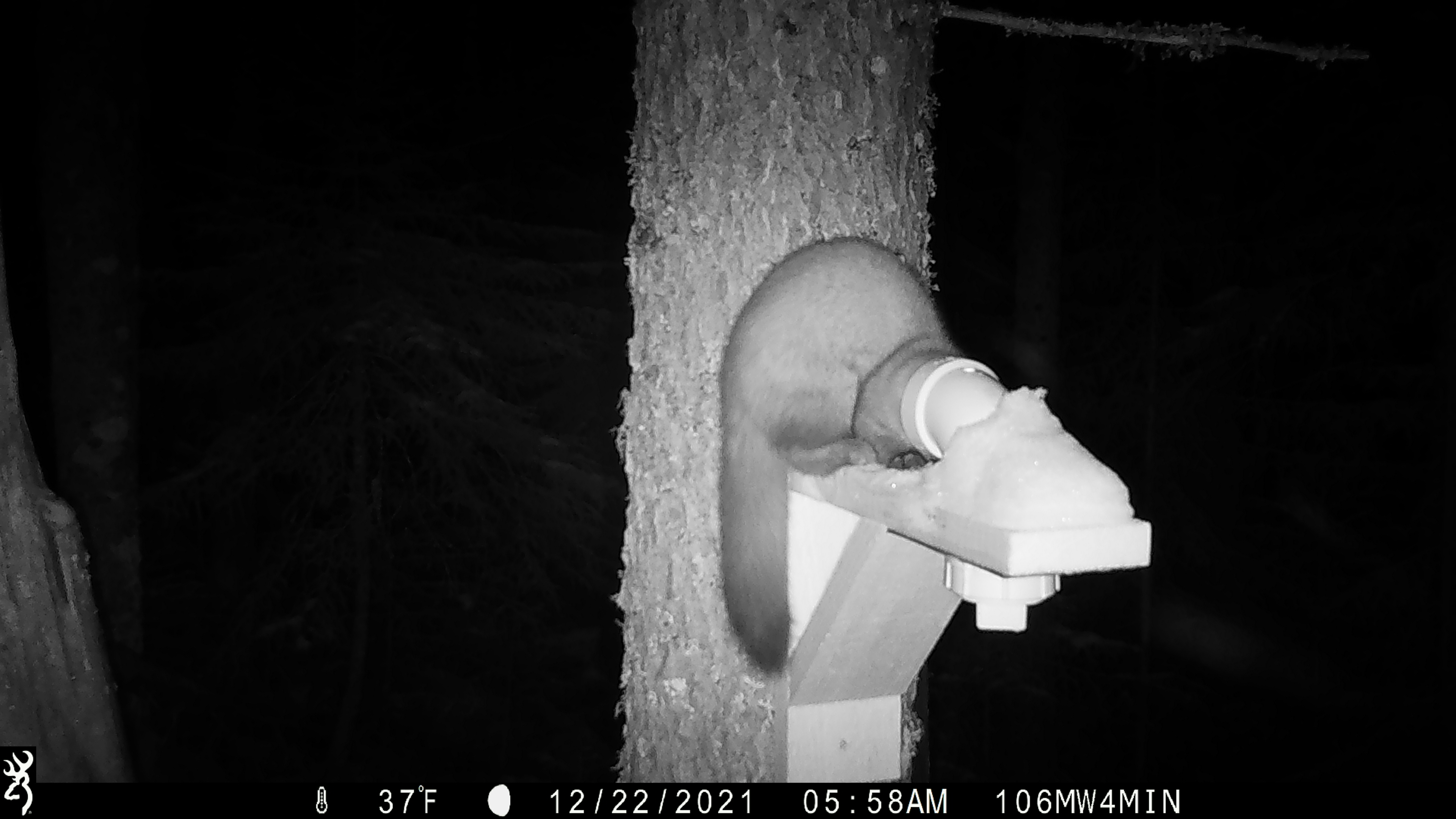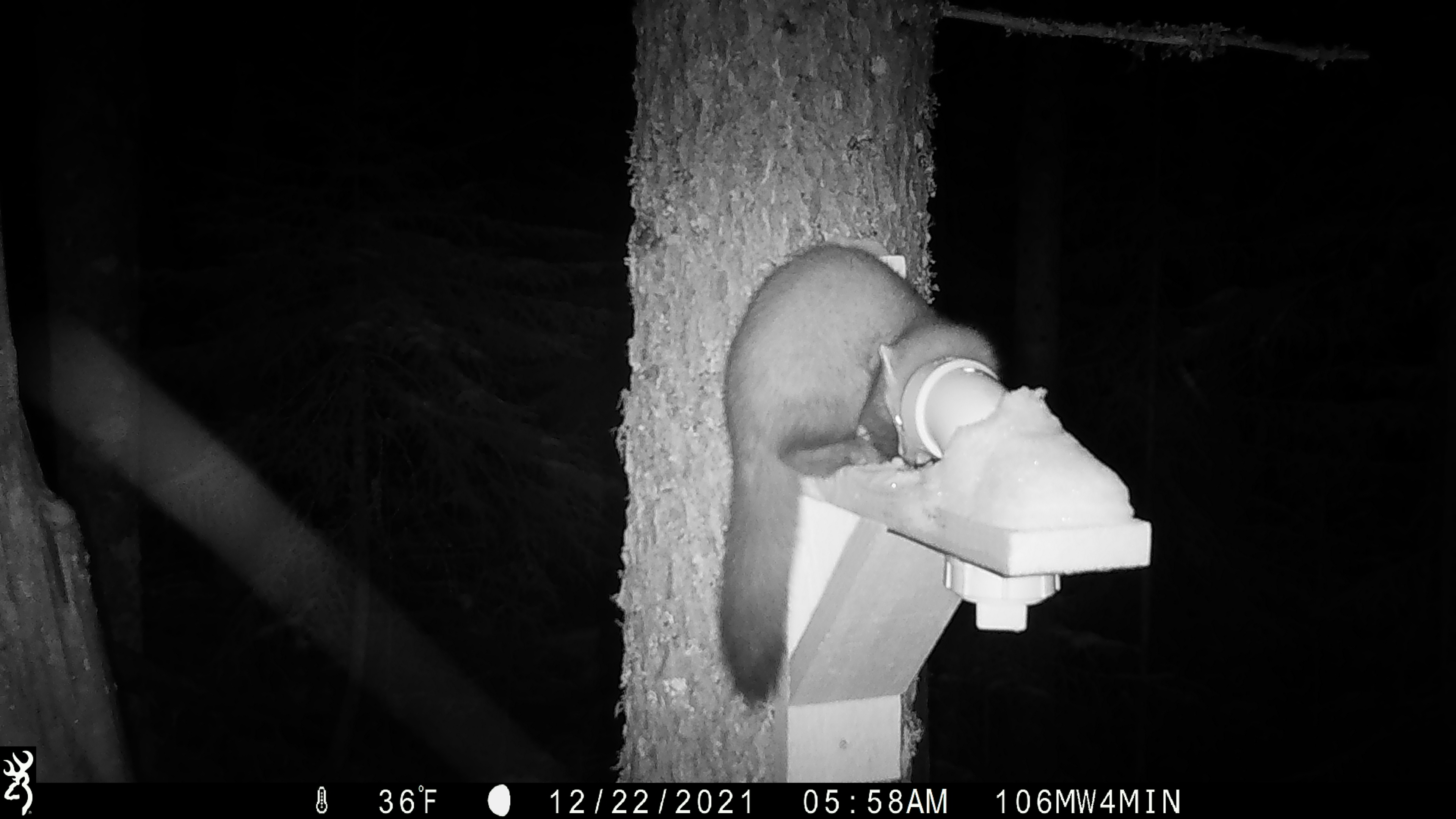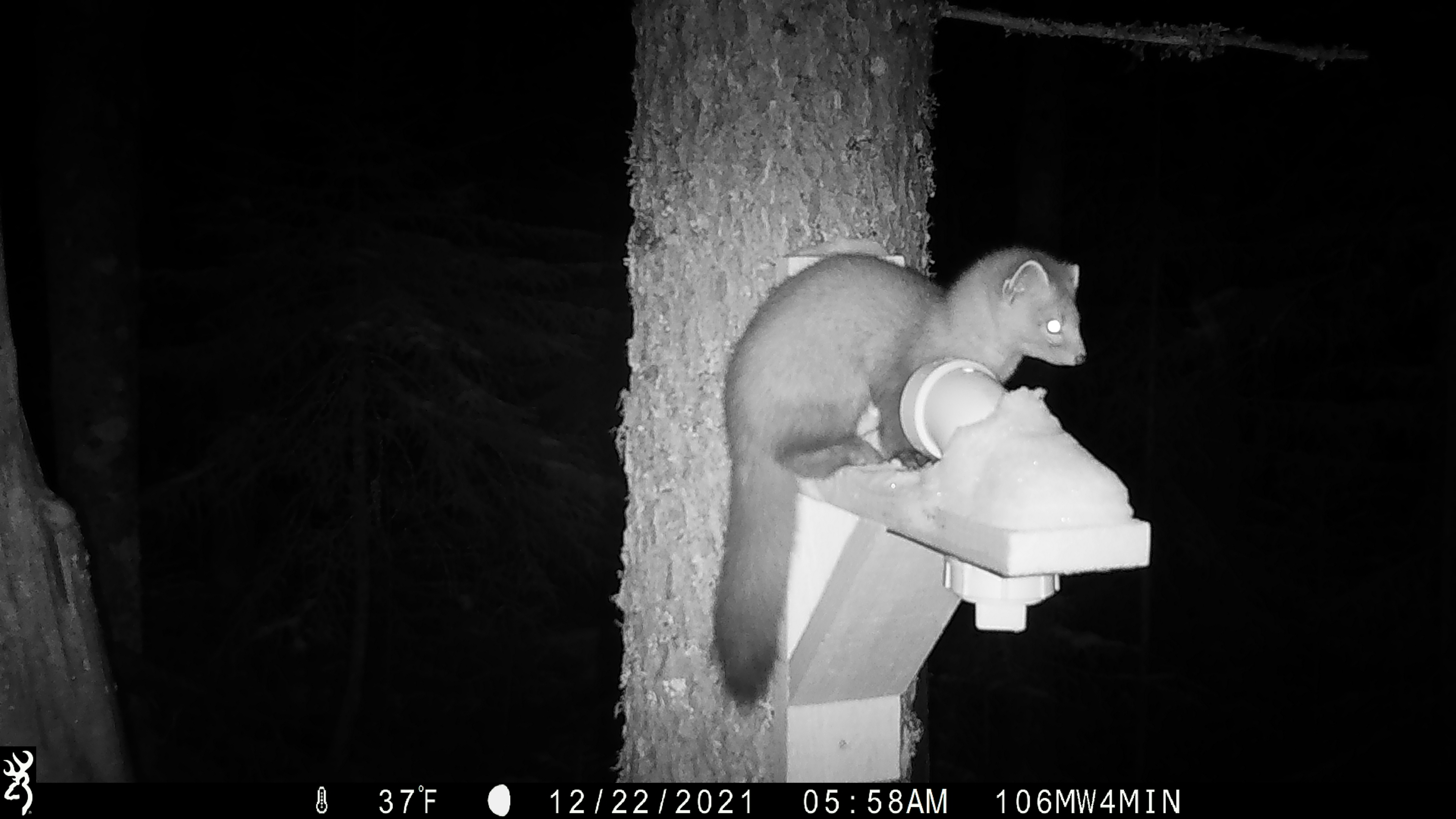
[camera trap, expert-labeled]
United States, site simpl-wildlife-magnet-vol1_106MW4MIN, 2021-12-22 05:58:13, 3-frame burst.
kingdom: Animalia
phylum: Chordata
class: Mammalia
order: Carnivora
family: Mustelidae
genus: Martes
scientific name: Martes americana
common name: american marten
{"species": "american marten (Martes americana)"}